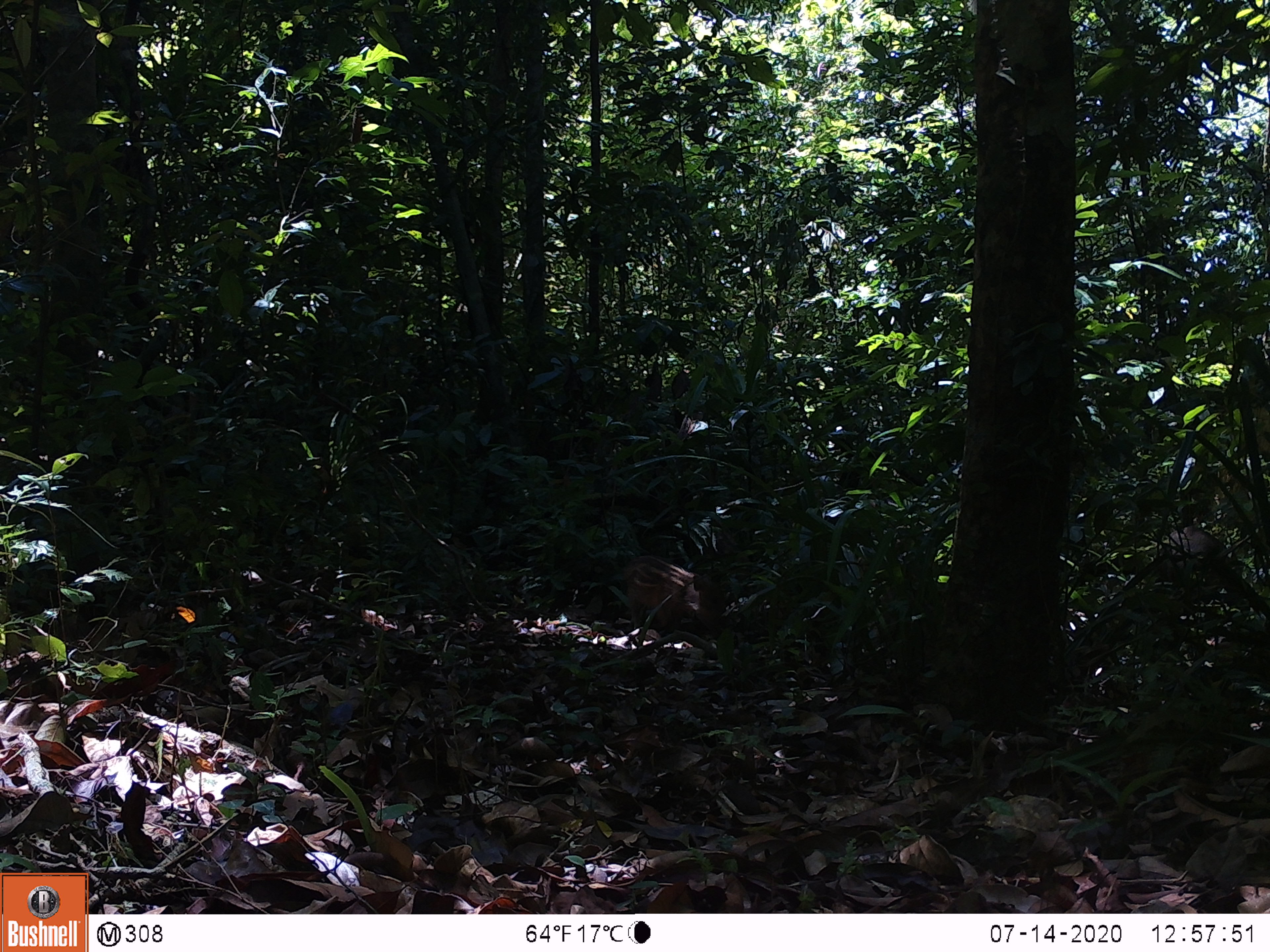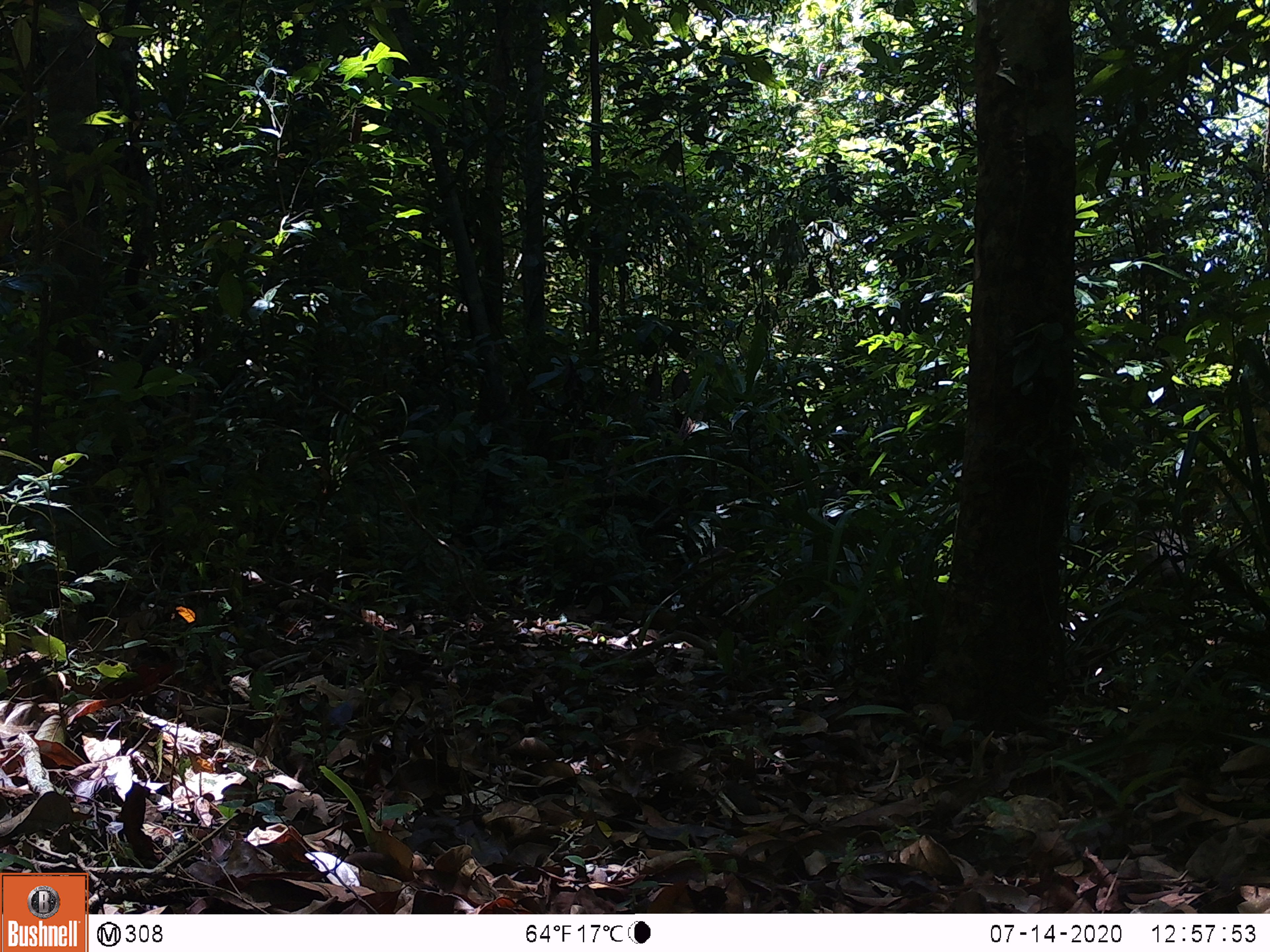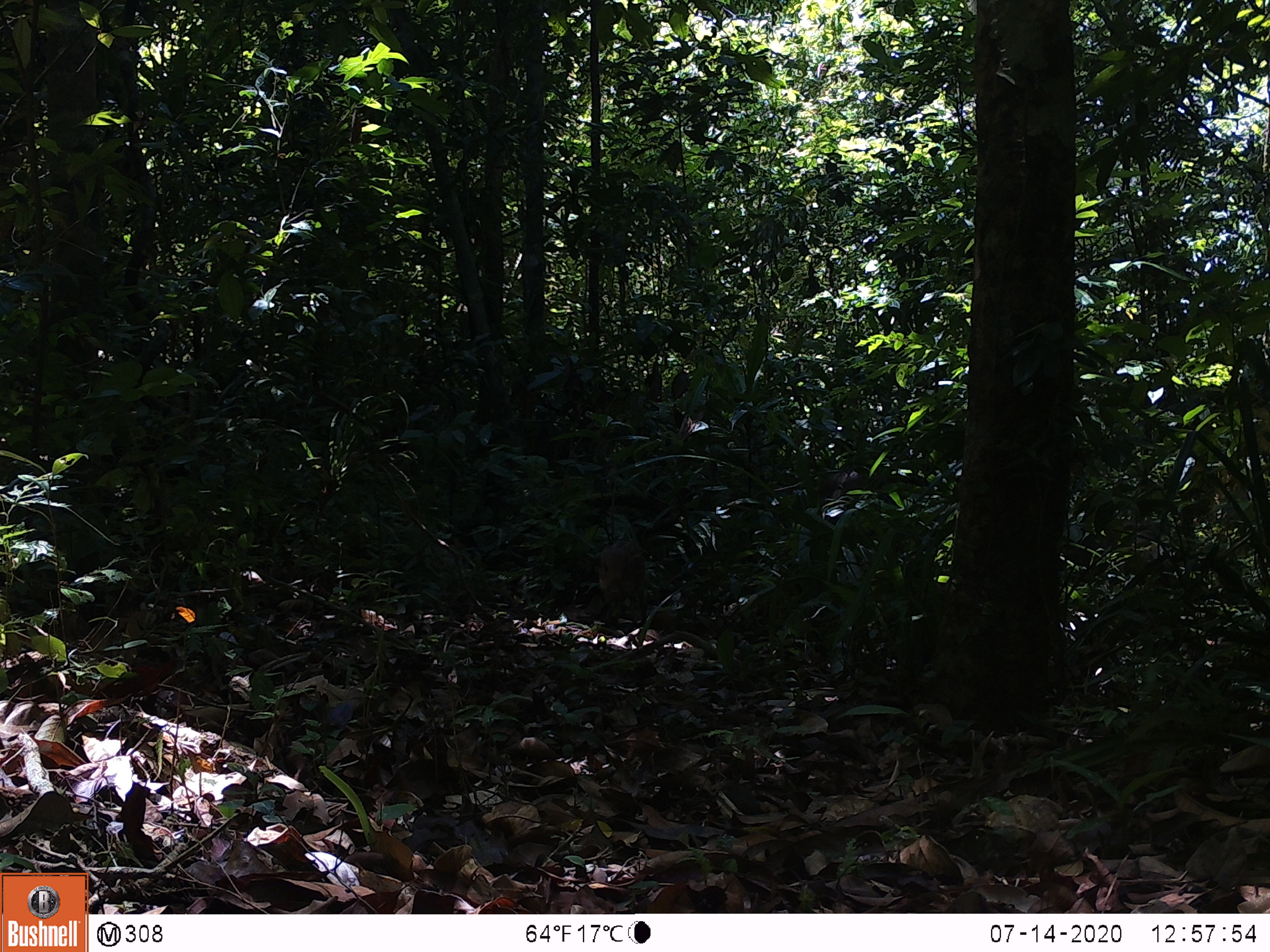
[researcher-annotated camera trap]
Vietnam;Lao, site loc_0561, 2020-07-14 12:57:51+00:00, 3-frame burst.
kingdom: Animalia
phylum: Chordata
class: Mammalia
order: Artiodactyla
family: Suidae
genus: Sus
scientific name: Sus scrofa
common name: eurasian wild pig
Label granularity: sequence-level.